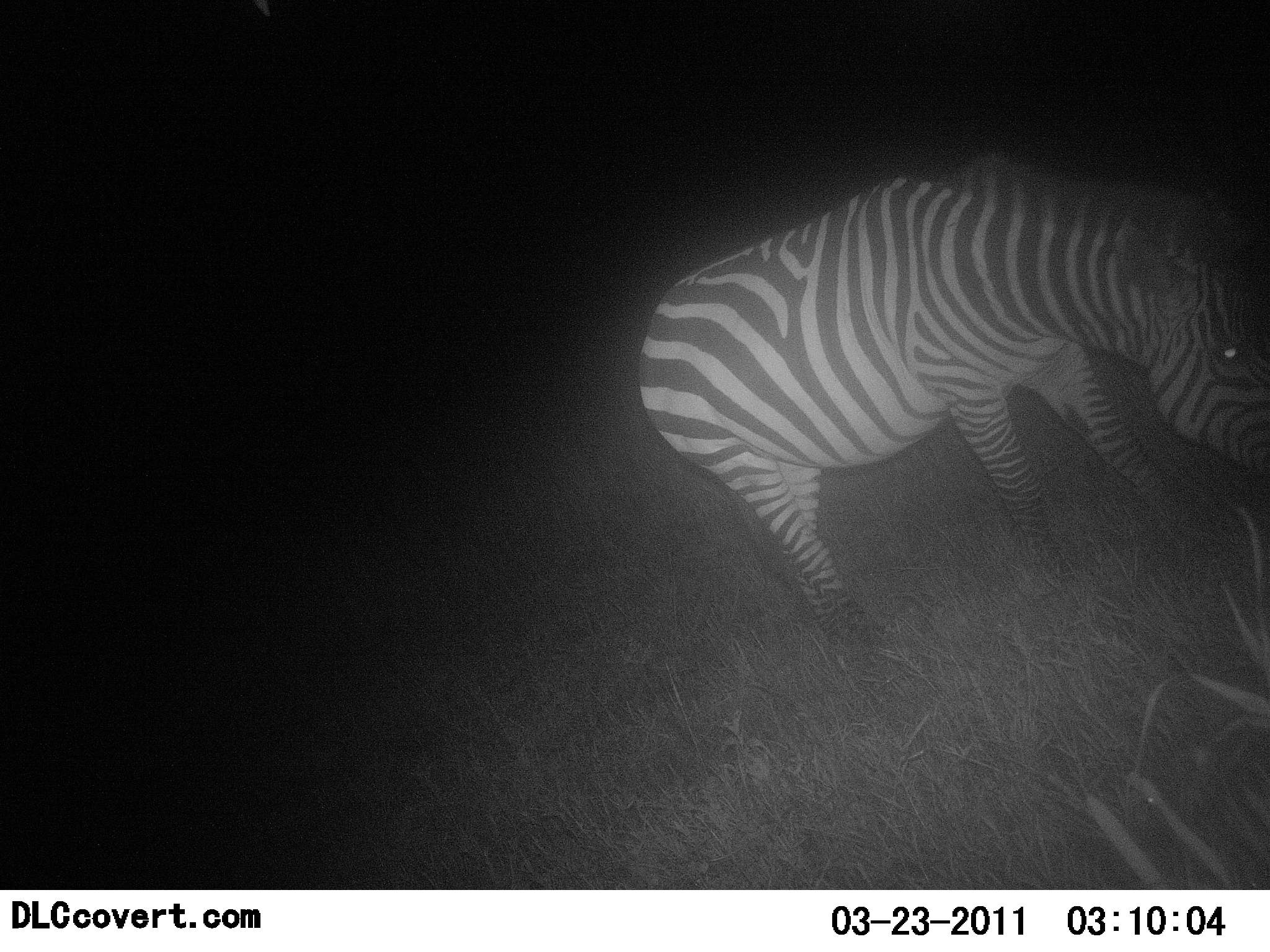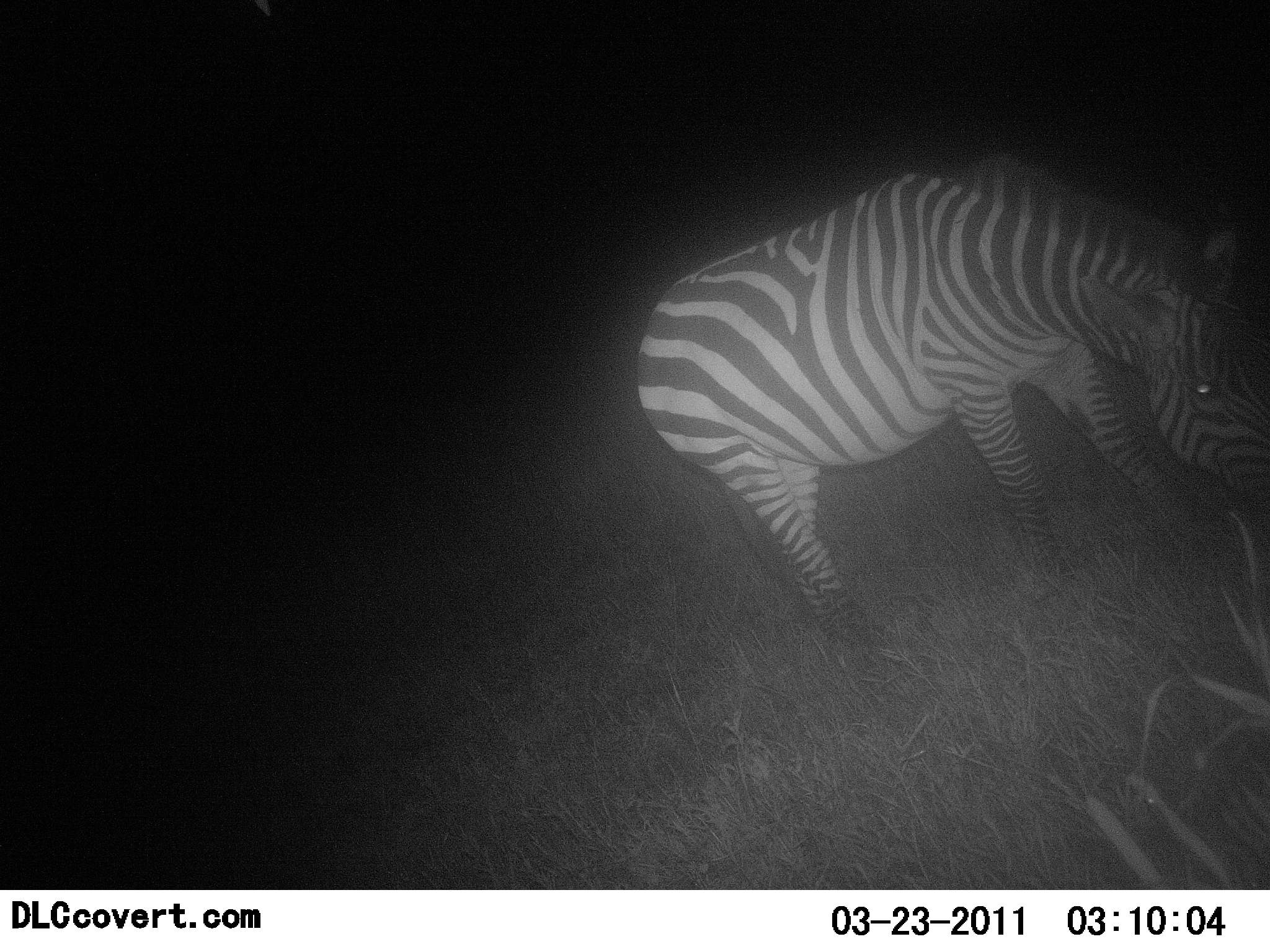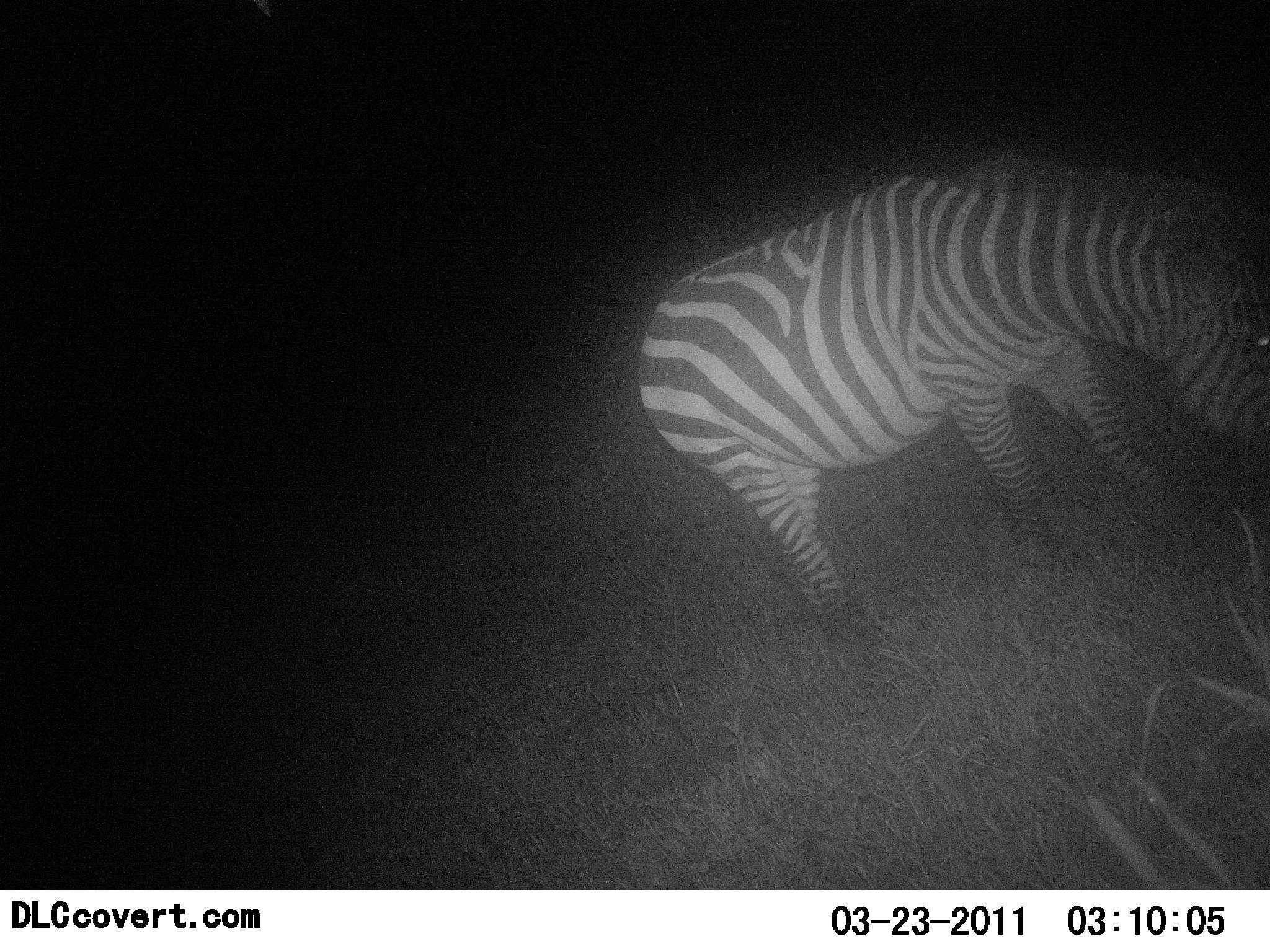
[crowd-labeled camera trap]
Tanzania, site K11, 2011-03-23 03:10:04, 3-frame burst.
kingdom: Animalia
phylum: Chordata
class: Mammalia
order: Perissodactyla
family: Equidae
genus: Equus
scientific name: Equus quagga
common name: plains zebra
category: zebra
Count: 1.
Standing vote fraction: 38%.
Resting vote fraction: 0%.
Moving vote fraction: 0%.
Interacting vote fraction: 0%.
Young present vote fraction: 0%.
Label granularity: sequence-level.